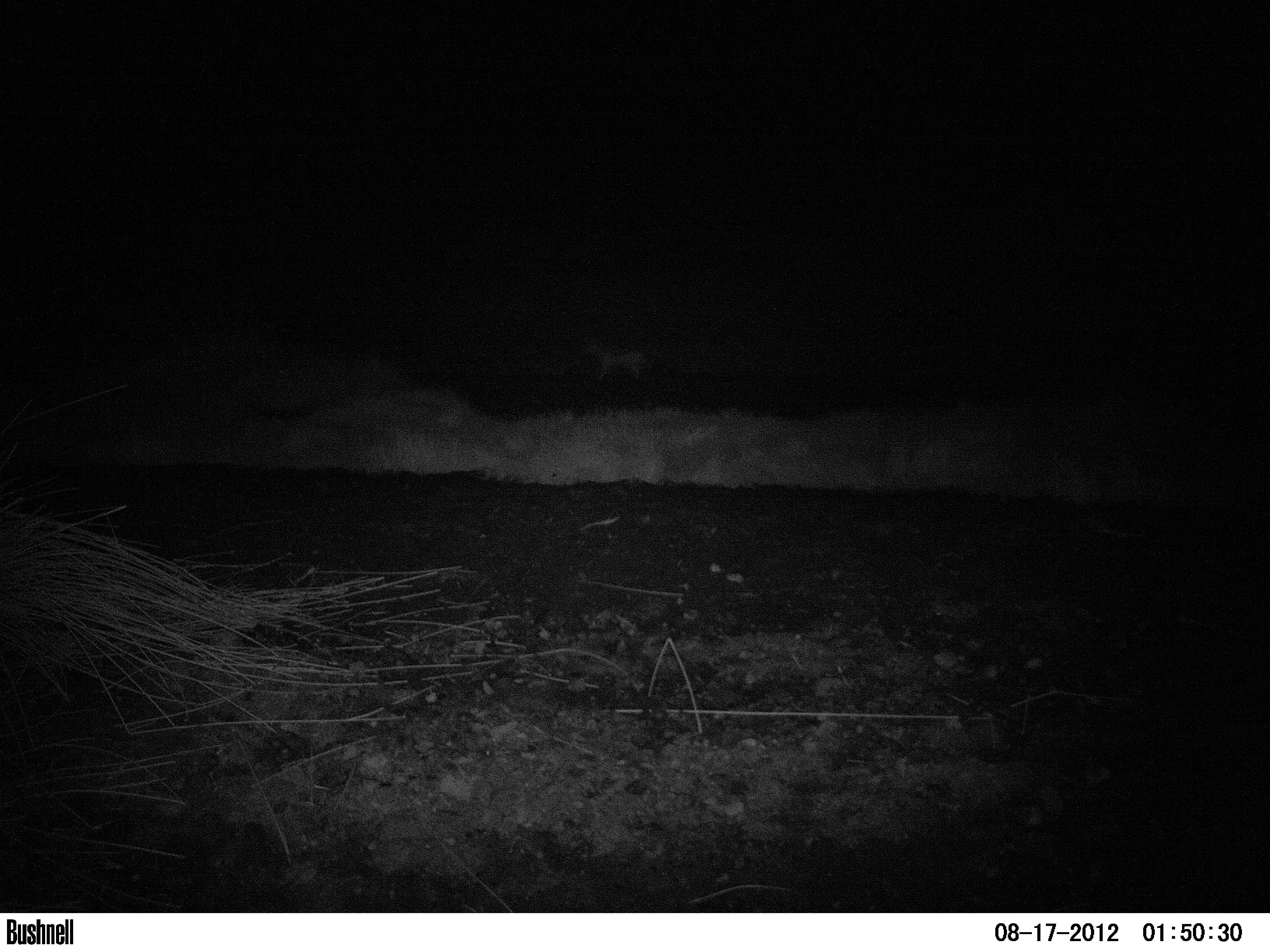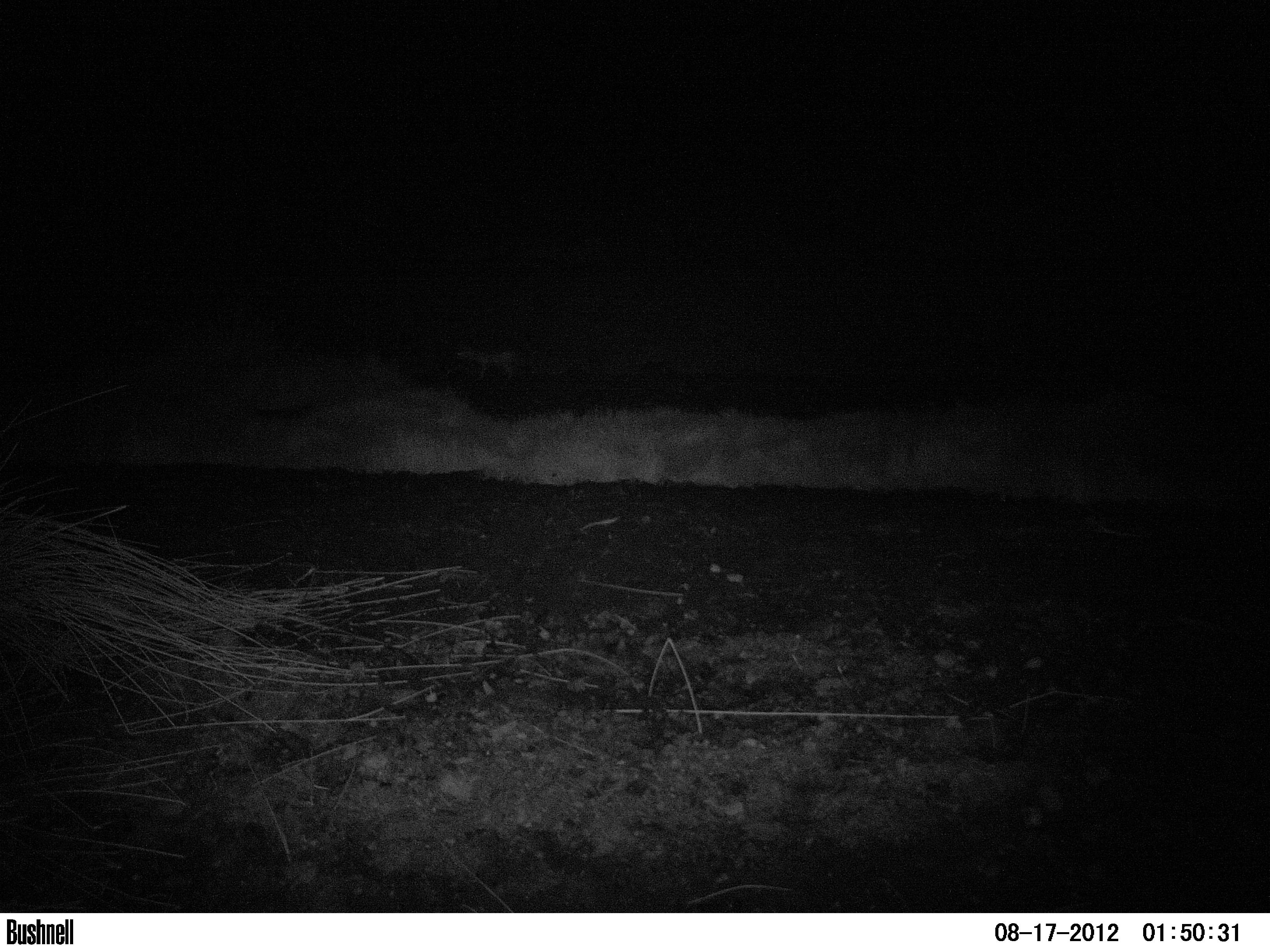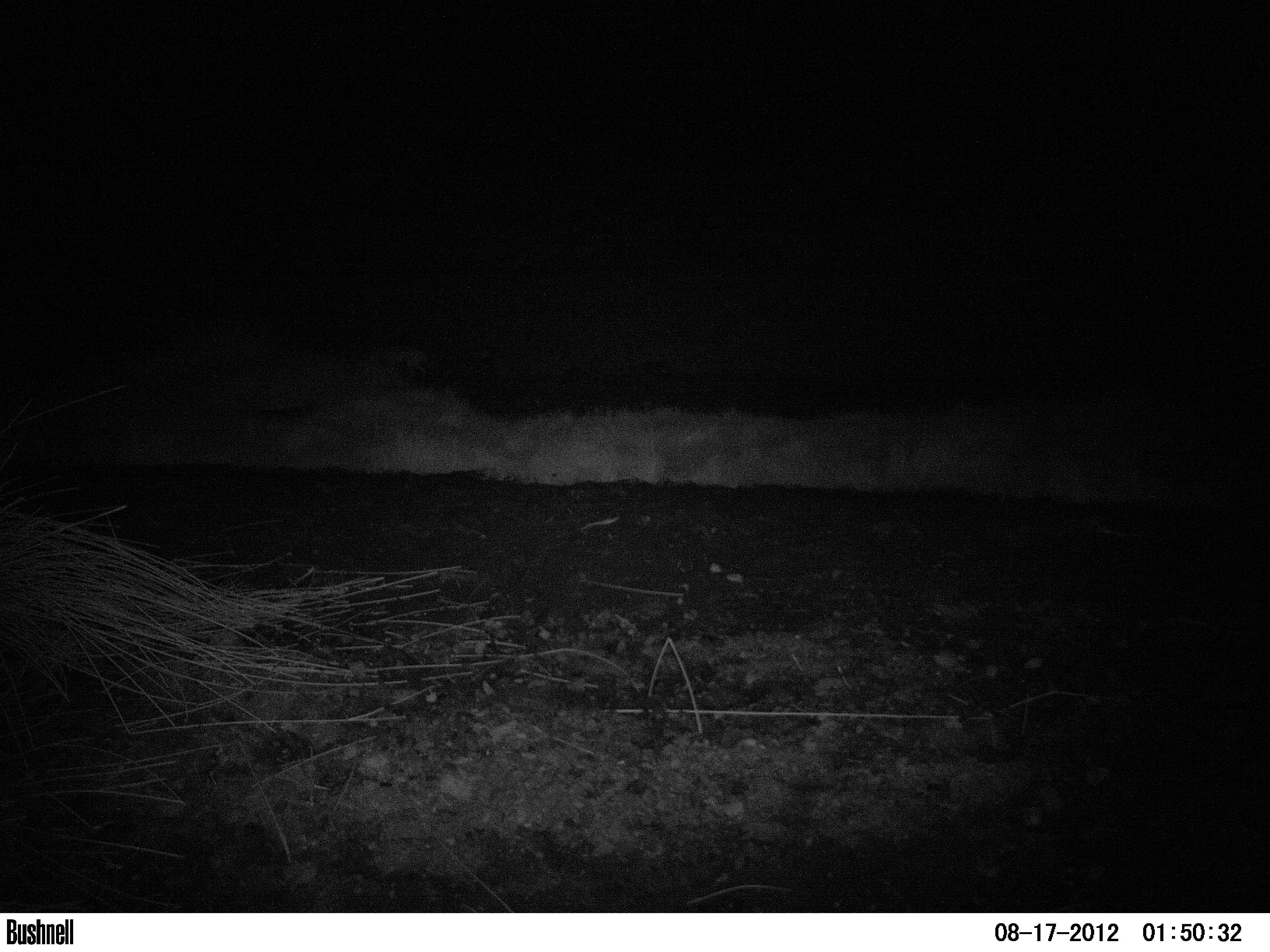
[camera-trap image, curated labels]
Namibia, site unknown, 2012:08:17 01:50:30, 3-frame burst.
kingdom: Animalia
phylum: Chordata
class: Mammalia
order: Carnivora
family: Canidae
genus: Lupulella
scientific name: Lupulella mesomelas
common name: black-backed jackal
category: canis mesomelas